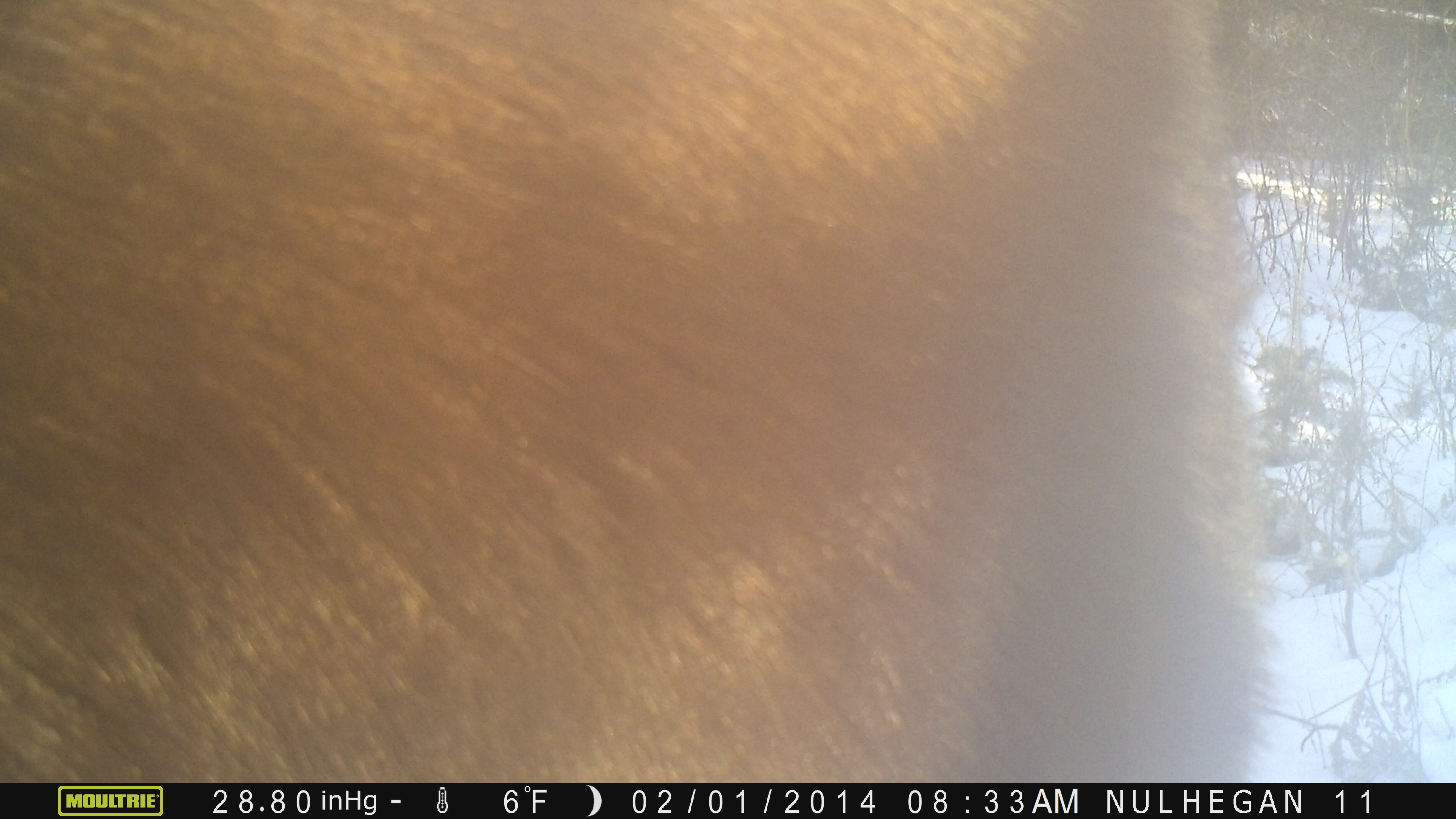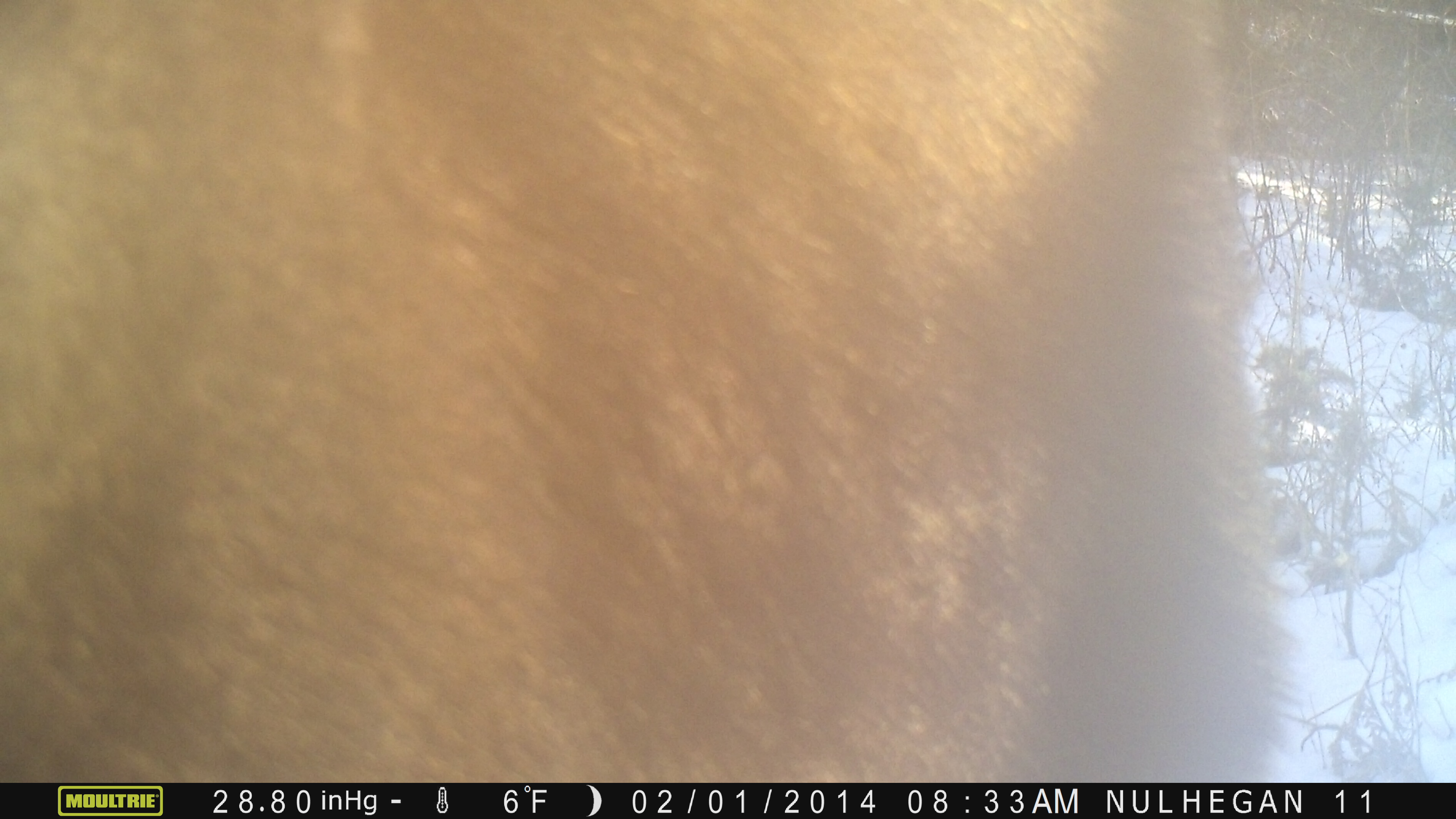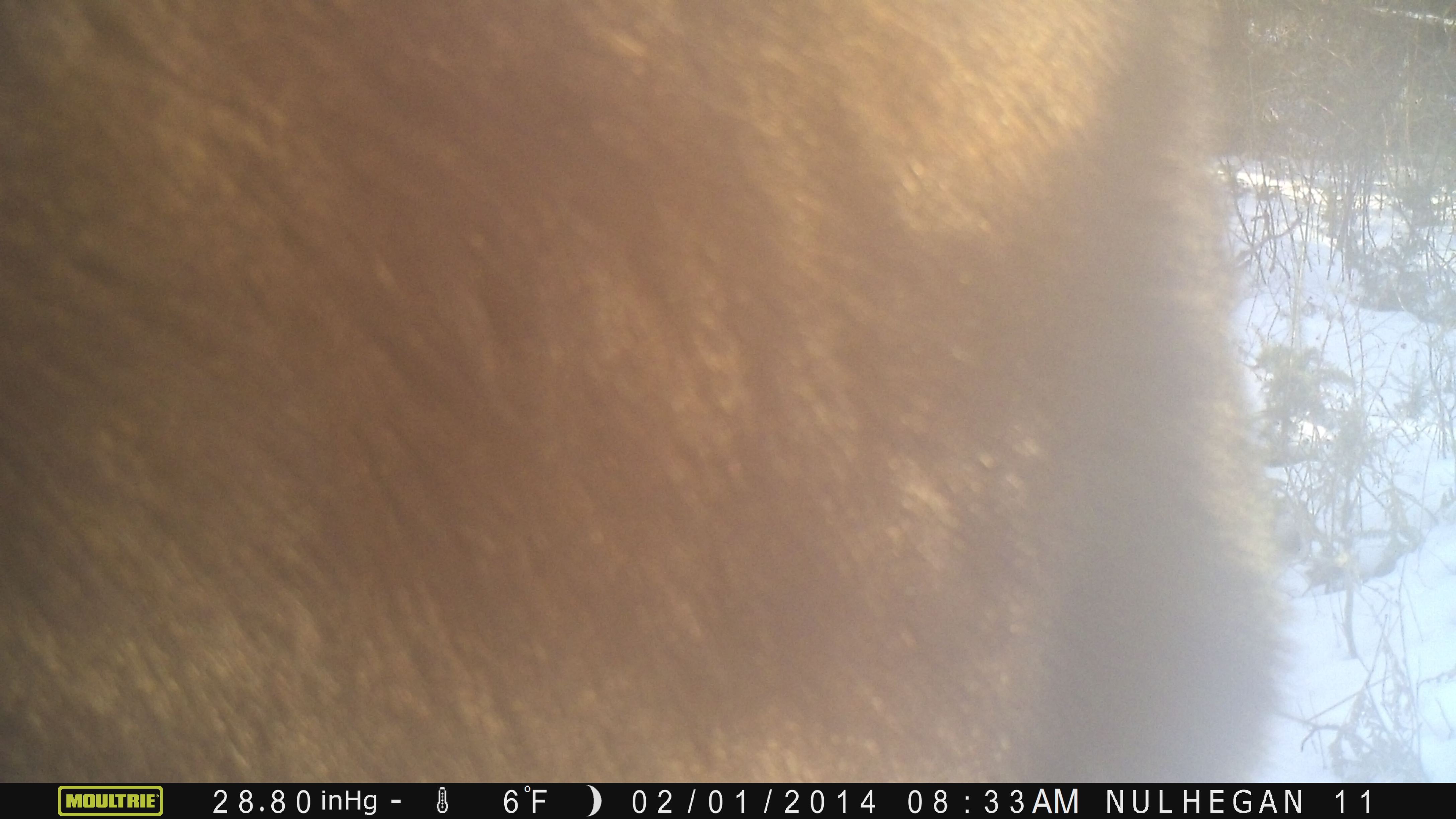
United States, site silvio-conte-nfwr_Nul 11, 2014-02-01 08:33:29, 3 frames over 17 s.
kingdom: Animalia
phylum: Chordata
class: Mammalia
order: Artiodactyla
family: Cervidae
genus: Alces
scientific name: Alces alces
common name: moose